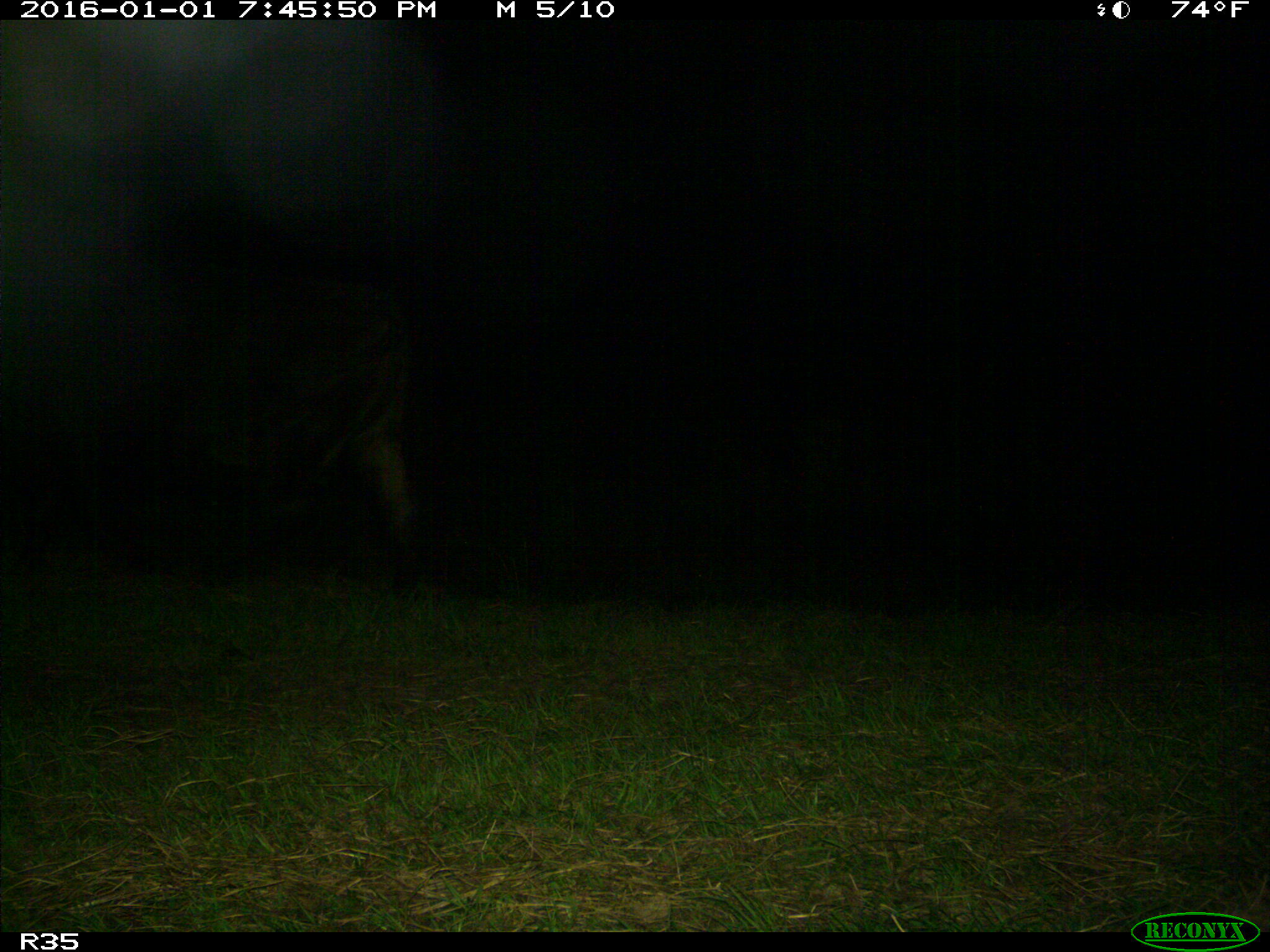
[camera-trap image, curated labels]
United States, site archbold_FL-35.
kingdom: Animalia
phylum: Chordata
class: Mammalia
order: Artiodactyla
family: Bovidae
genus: Bos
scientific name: Bos taurus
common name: domestic cow